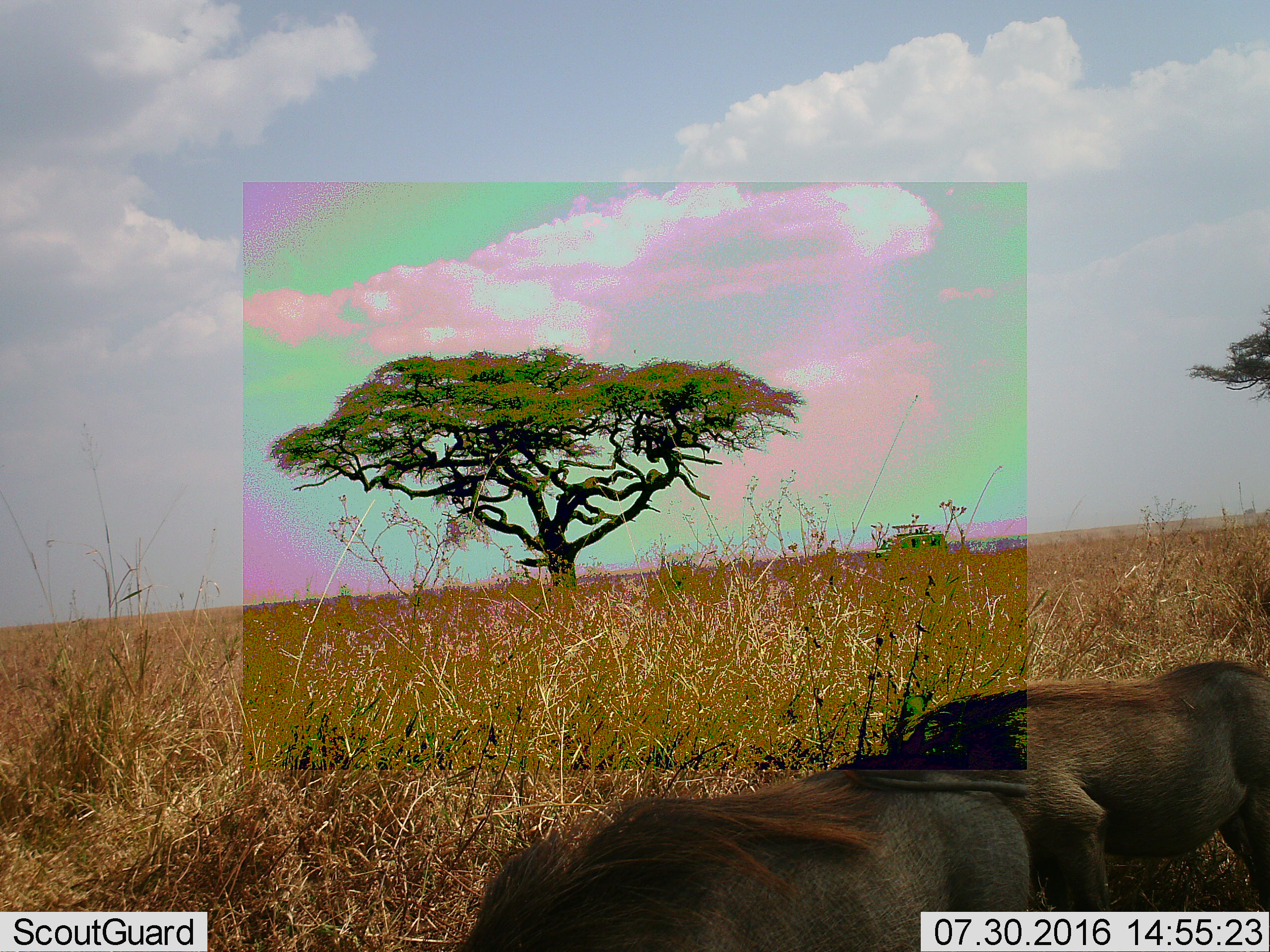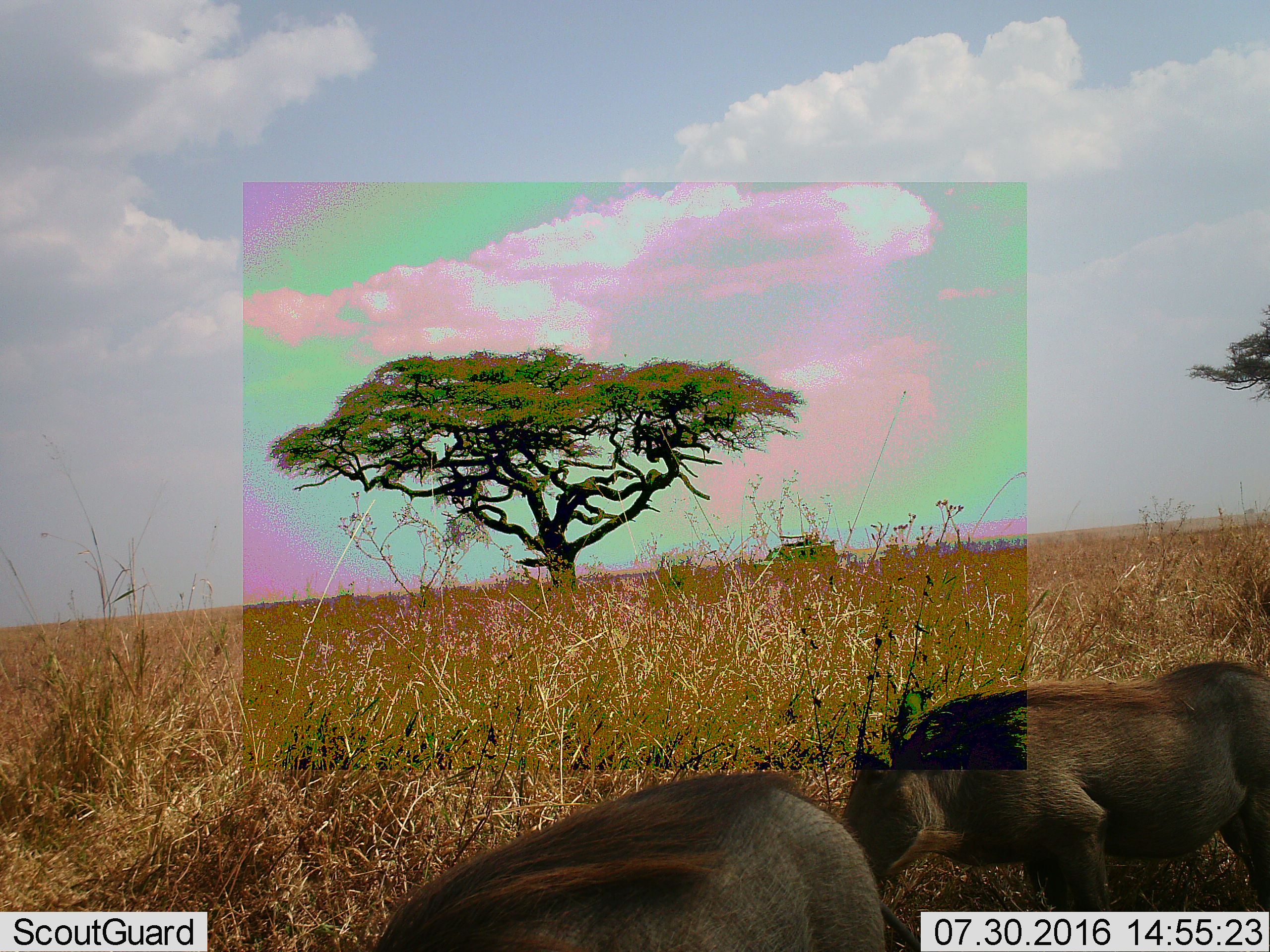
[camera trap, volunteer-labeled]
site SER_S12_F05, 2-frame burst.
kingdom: Animalia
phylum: Chordata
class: Mammalia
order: Artiodactyla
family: Suidae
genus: Phacochoerus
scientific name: Phacochoerus africanus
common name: warthog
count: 2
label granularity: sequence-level